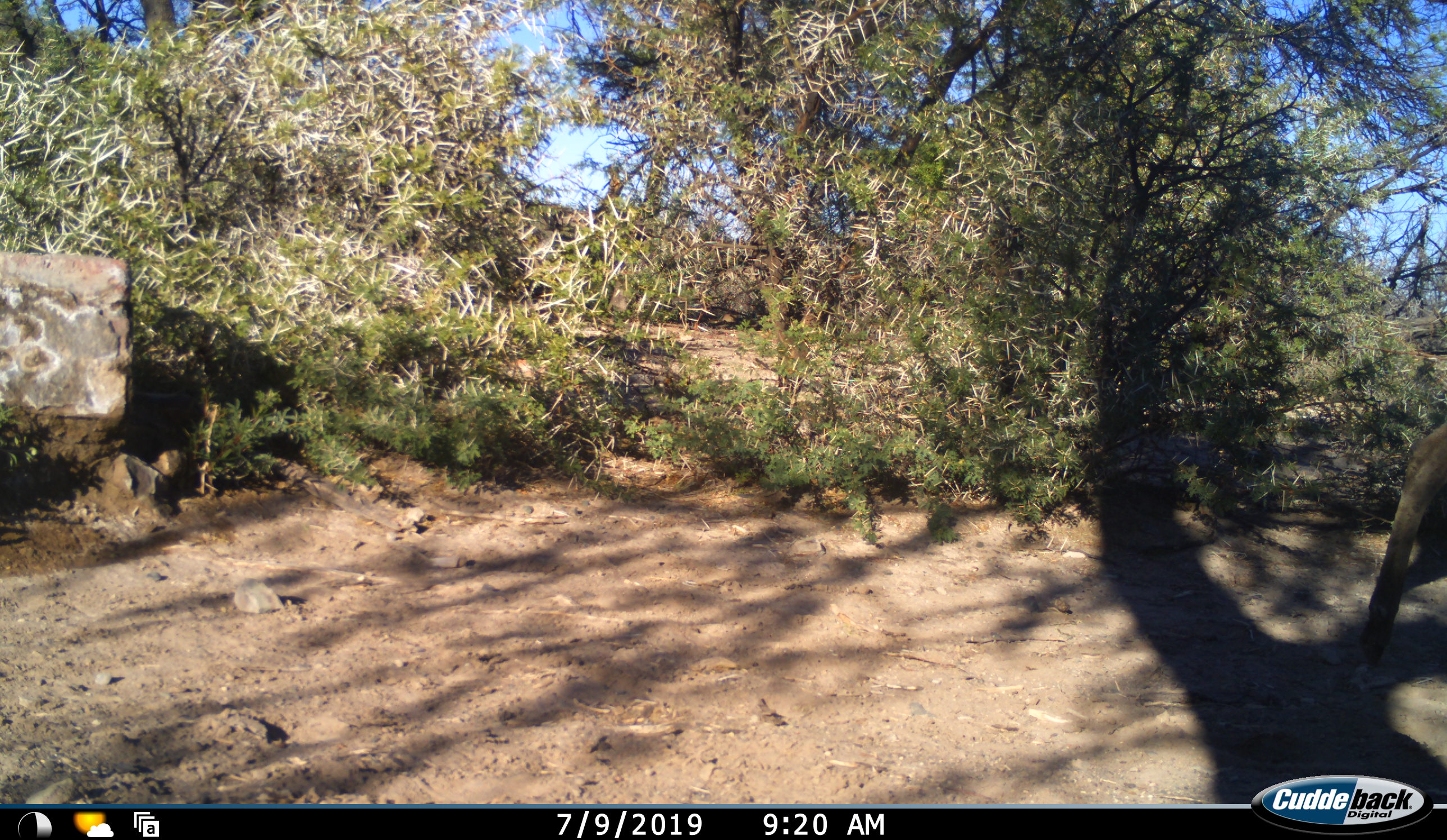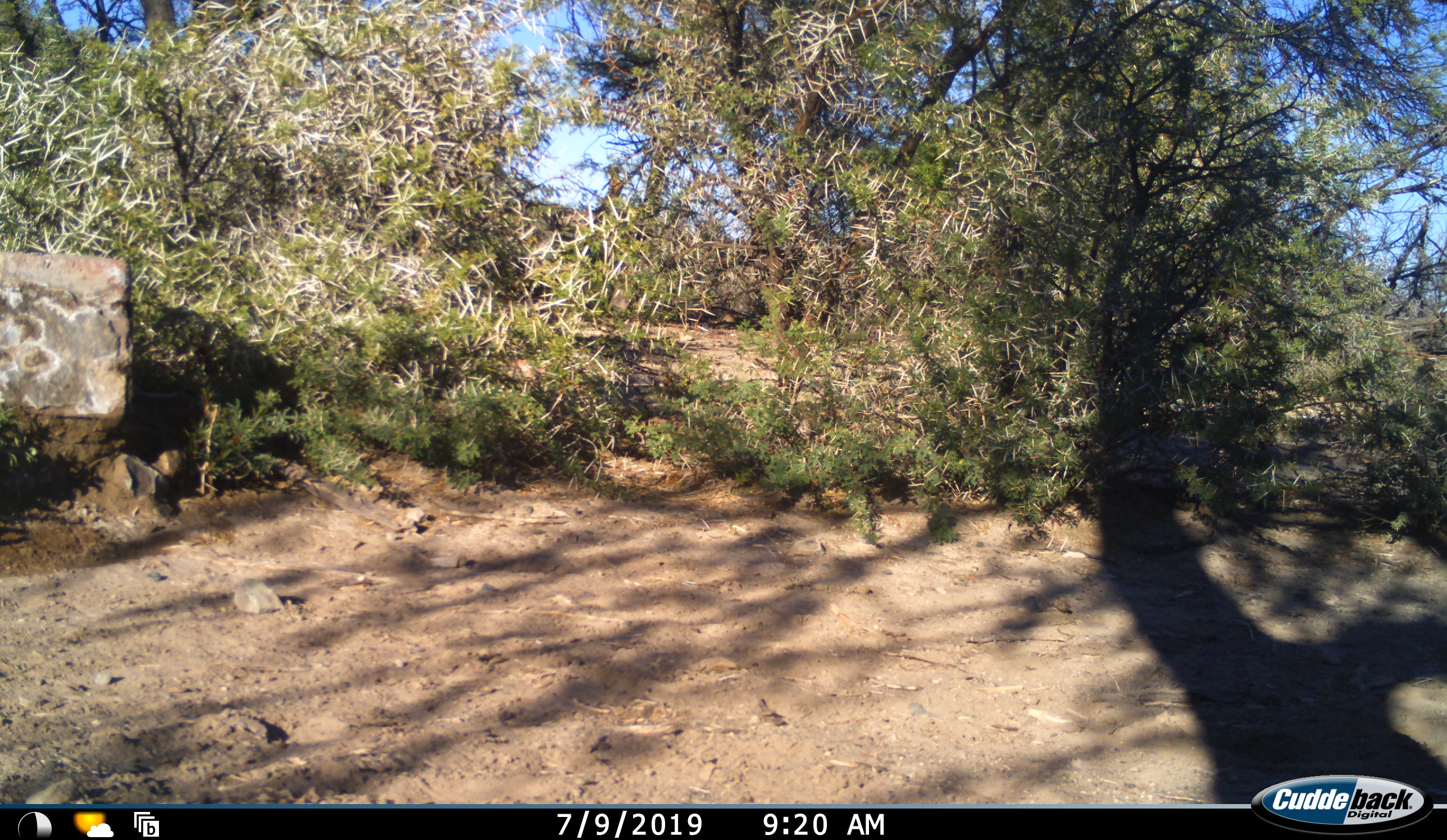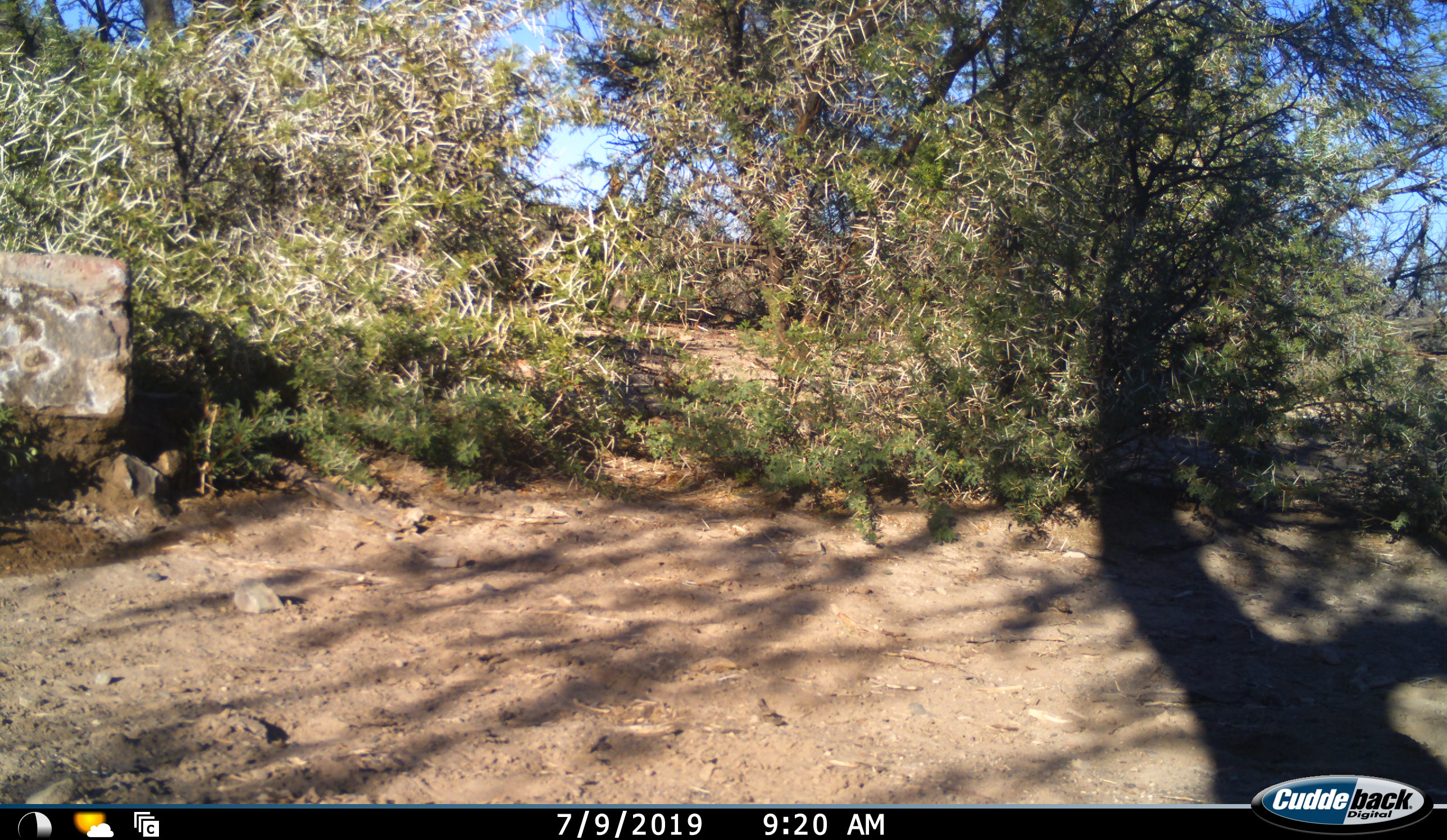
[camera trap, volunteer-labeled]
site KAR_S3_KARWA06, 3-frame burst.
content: unidentified animal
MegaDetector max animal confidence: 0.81